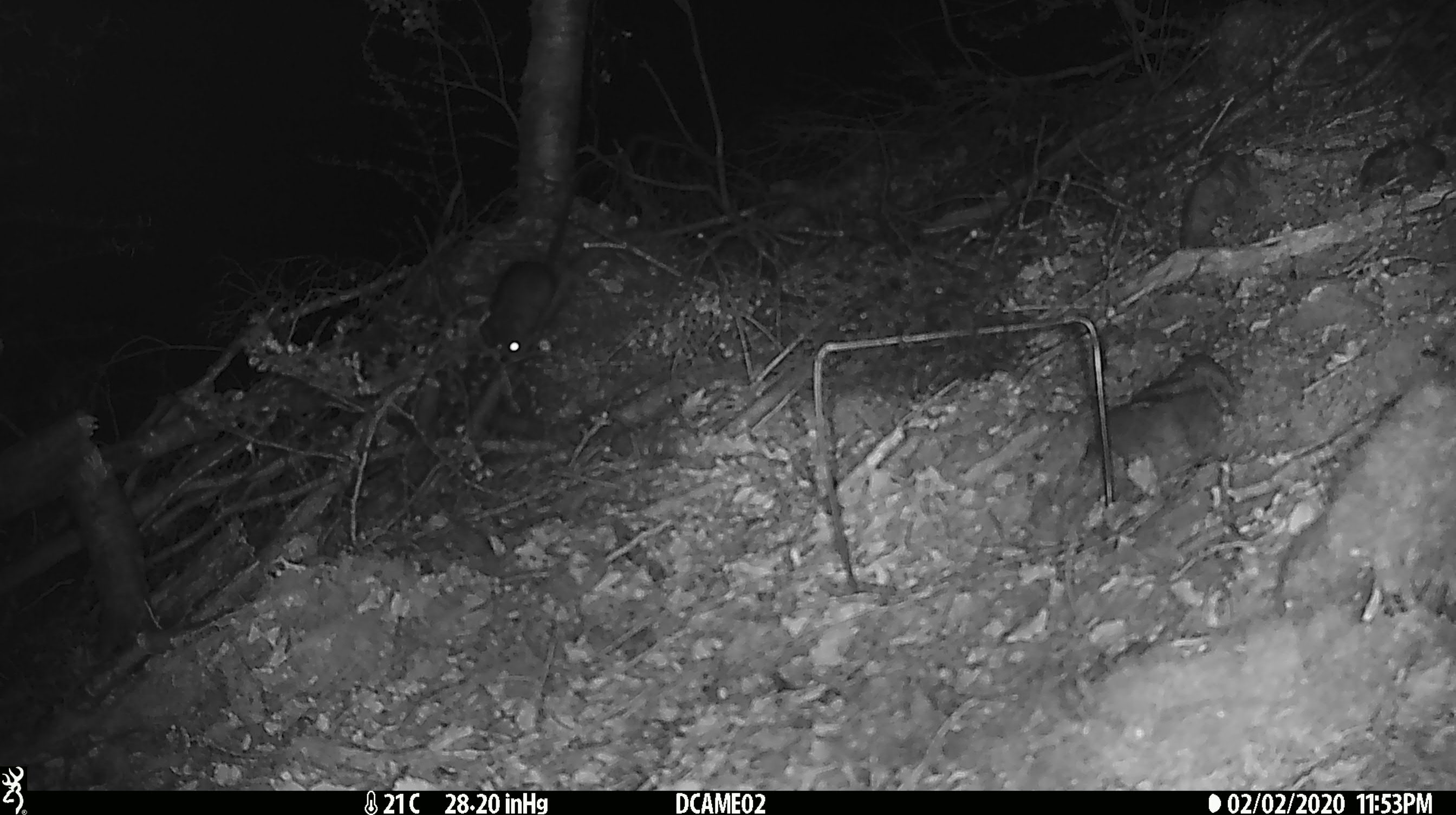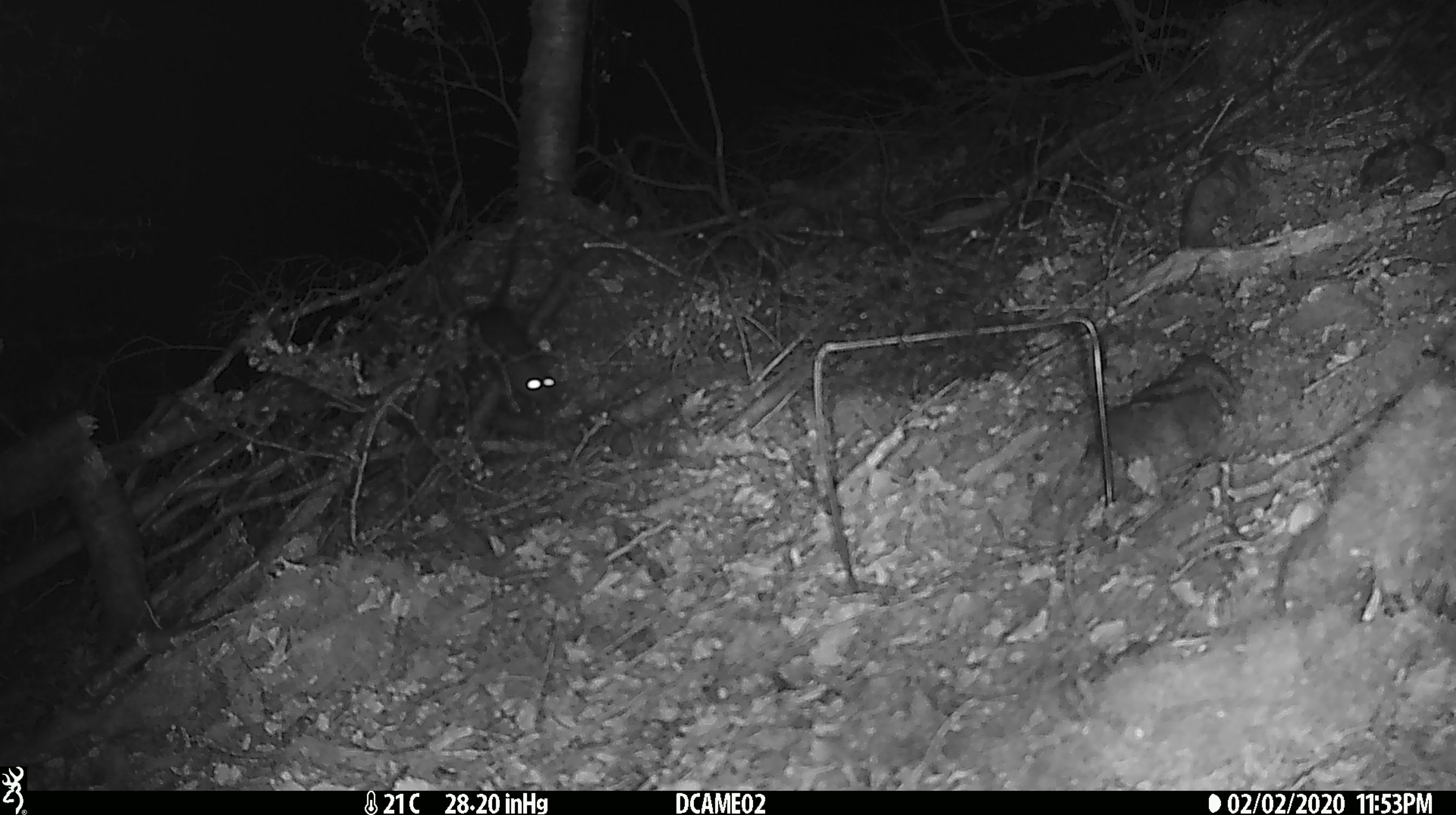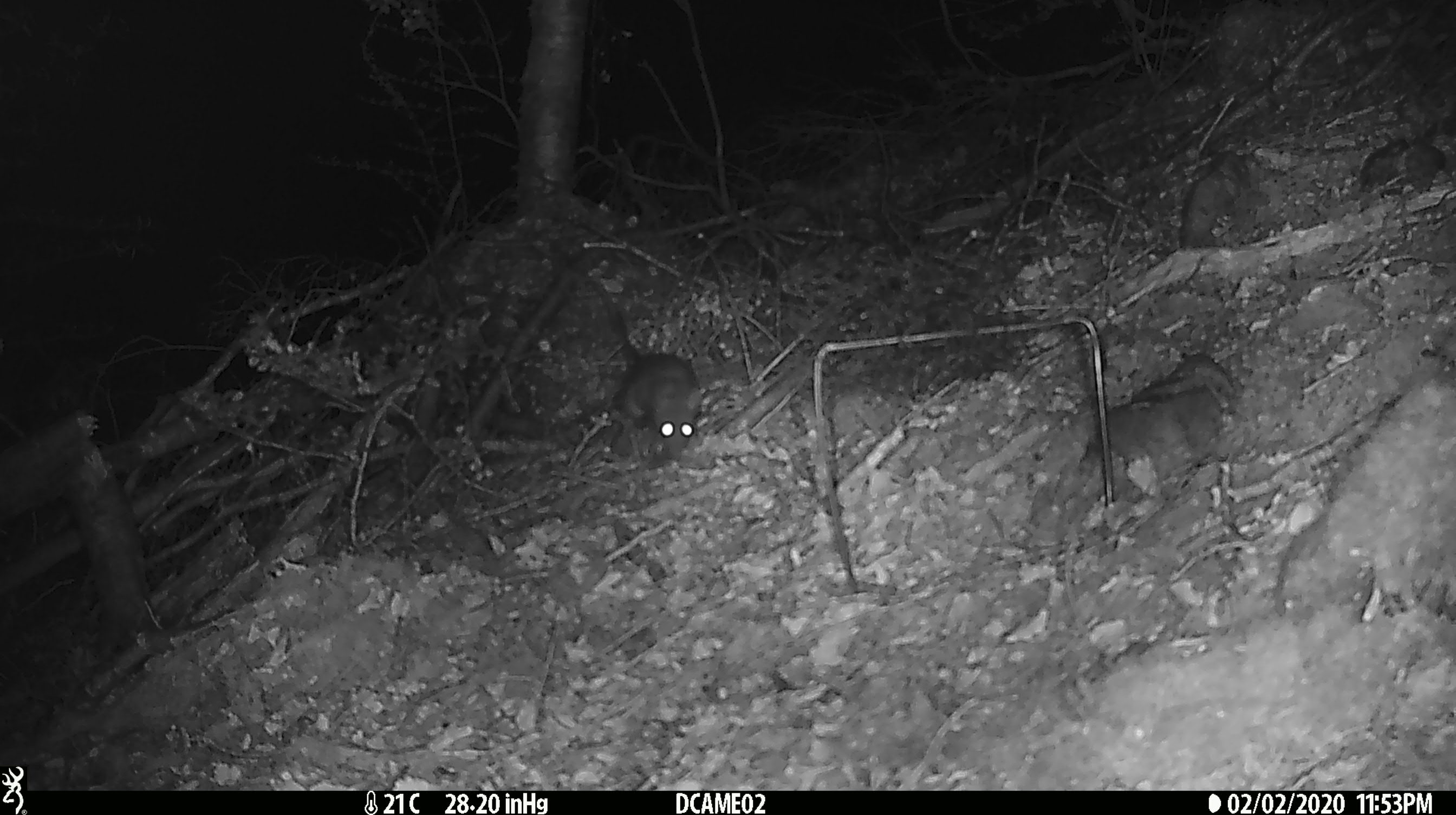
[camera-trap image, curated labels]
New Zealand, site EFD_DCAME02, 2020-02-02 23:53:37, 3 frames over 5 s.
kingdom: Animalia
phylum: Chordata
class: Mammalia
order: Rodentia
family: Muridae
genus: Rattus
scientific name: Rattus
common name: rat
Rat (Rattus).